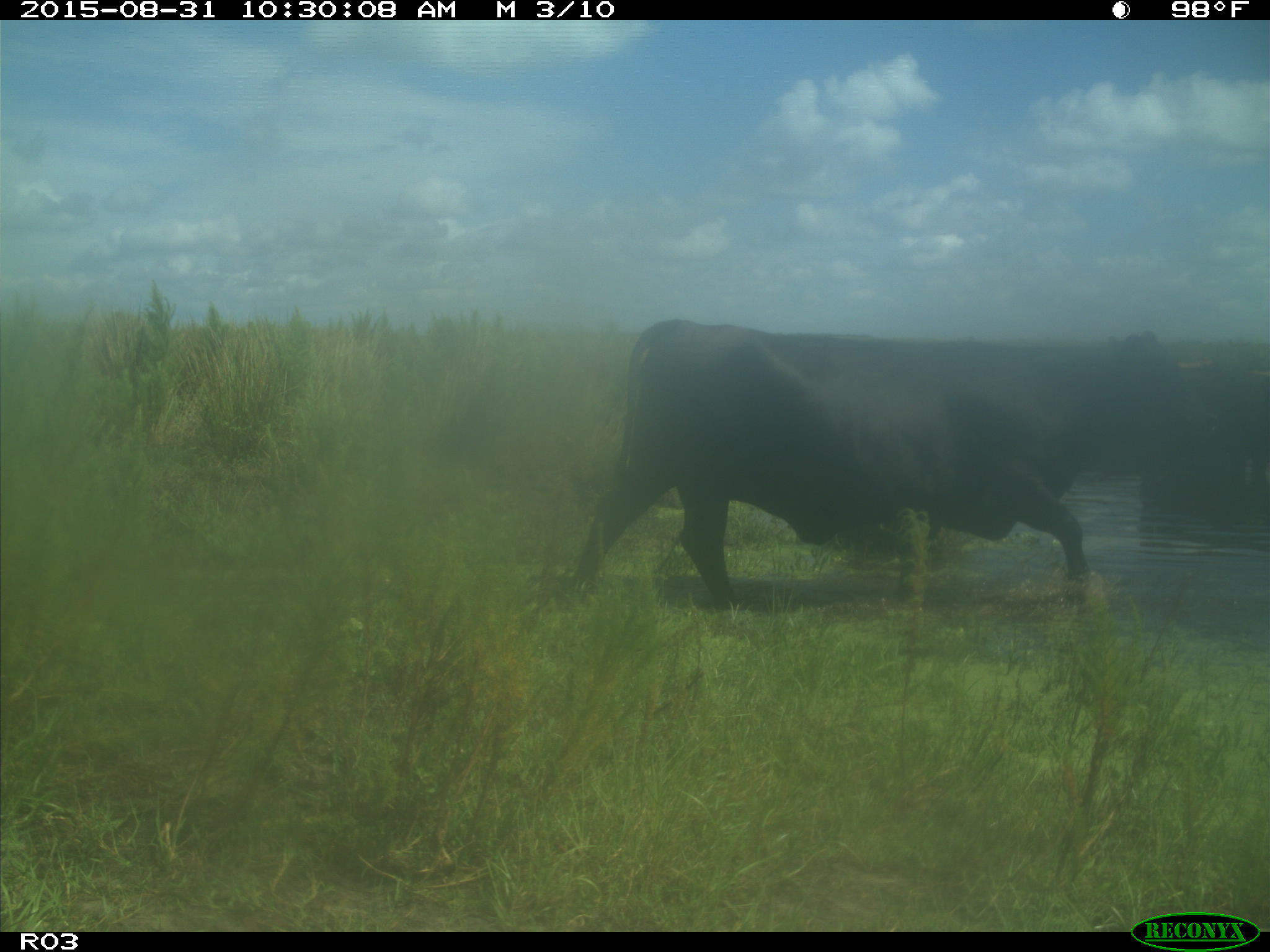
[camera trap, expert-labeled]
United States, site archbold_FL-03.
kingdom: Animalia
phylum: Chordata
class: Mammalia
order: Artiodactyla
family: Bovidae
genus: Bos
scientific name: Bos taurus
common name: domestic cow